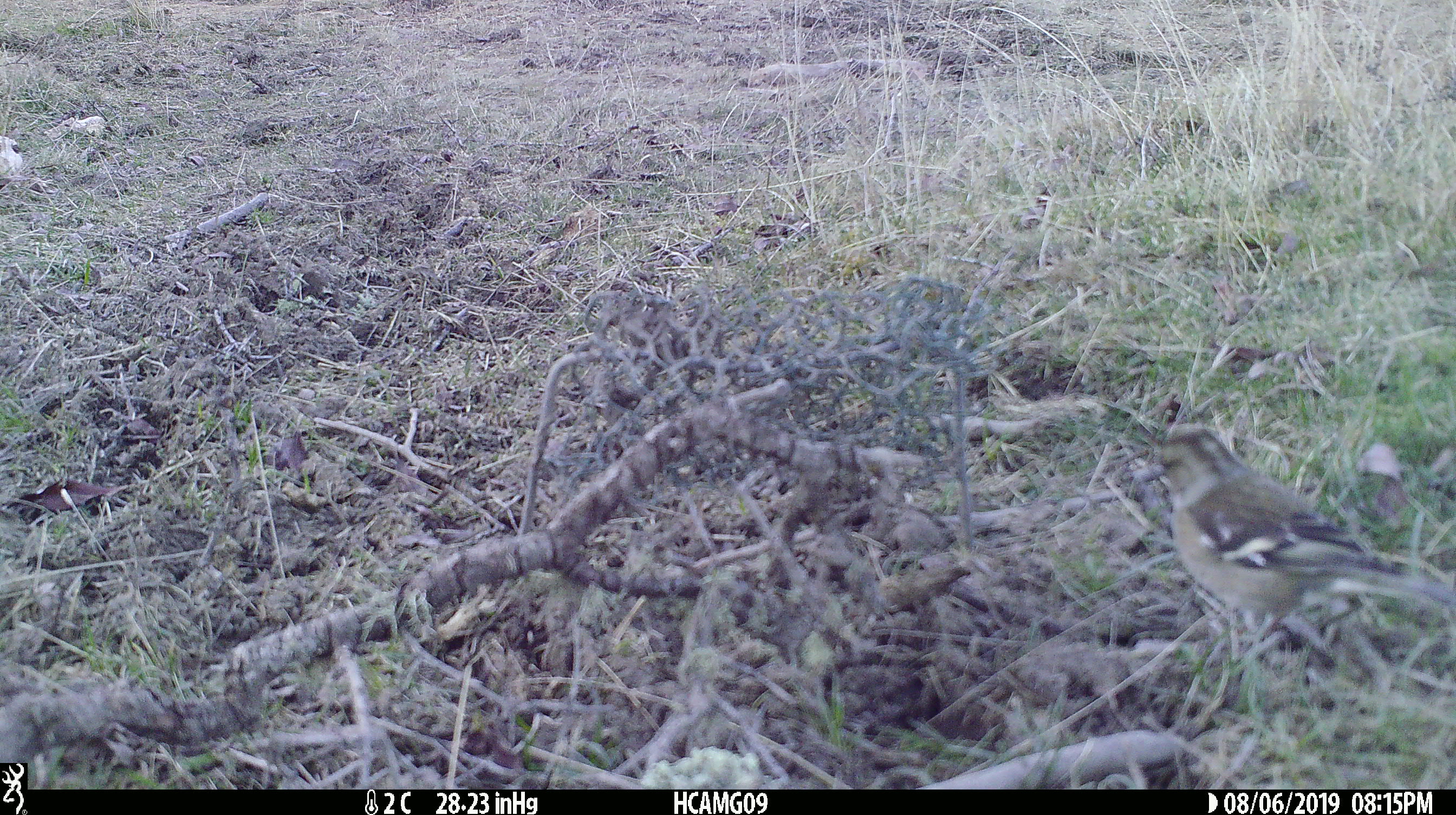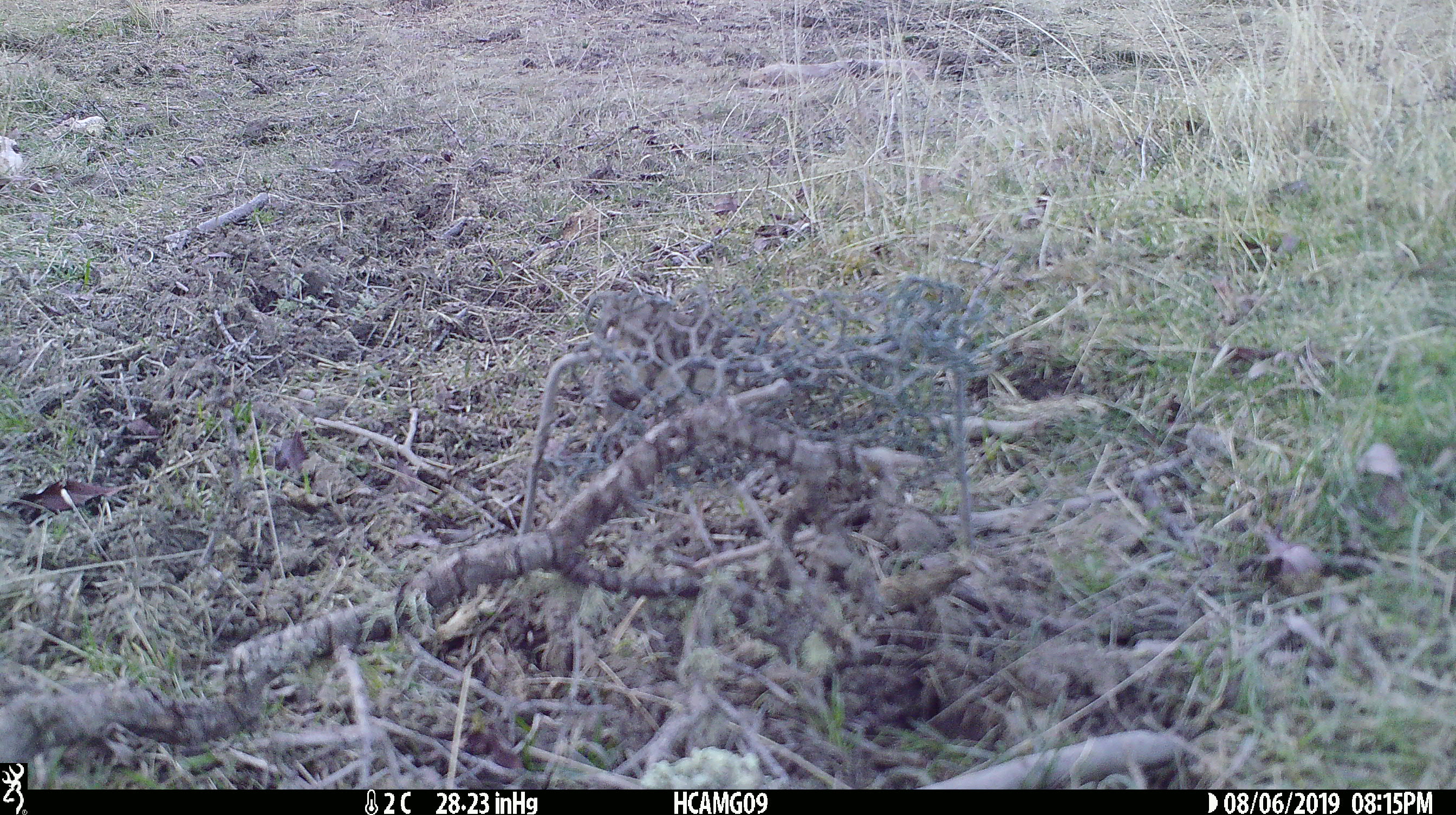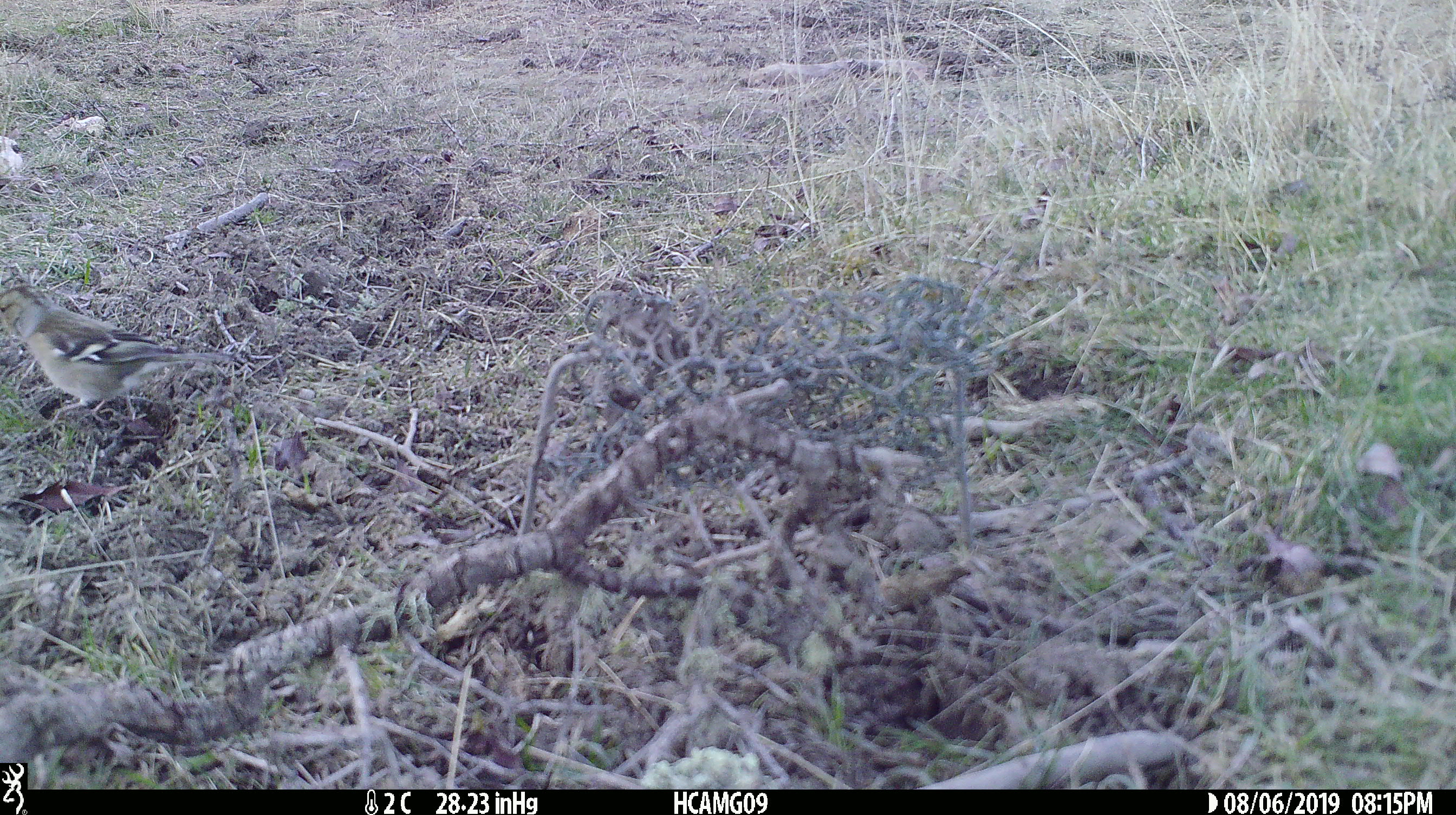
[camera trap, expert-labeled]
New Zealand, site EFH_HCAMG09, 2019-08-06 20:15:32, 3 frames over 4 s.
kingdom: Animalia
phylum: Chordata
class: Aves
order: Passeriformes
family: Fringillidae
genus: Fringilla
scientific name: Fringilla coelebs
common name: common chaffinch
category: chaffinch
Chaffinch (common chaffinch) (Fringilla coelebs).